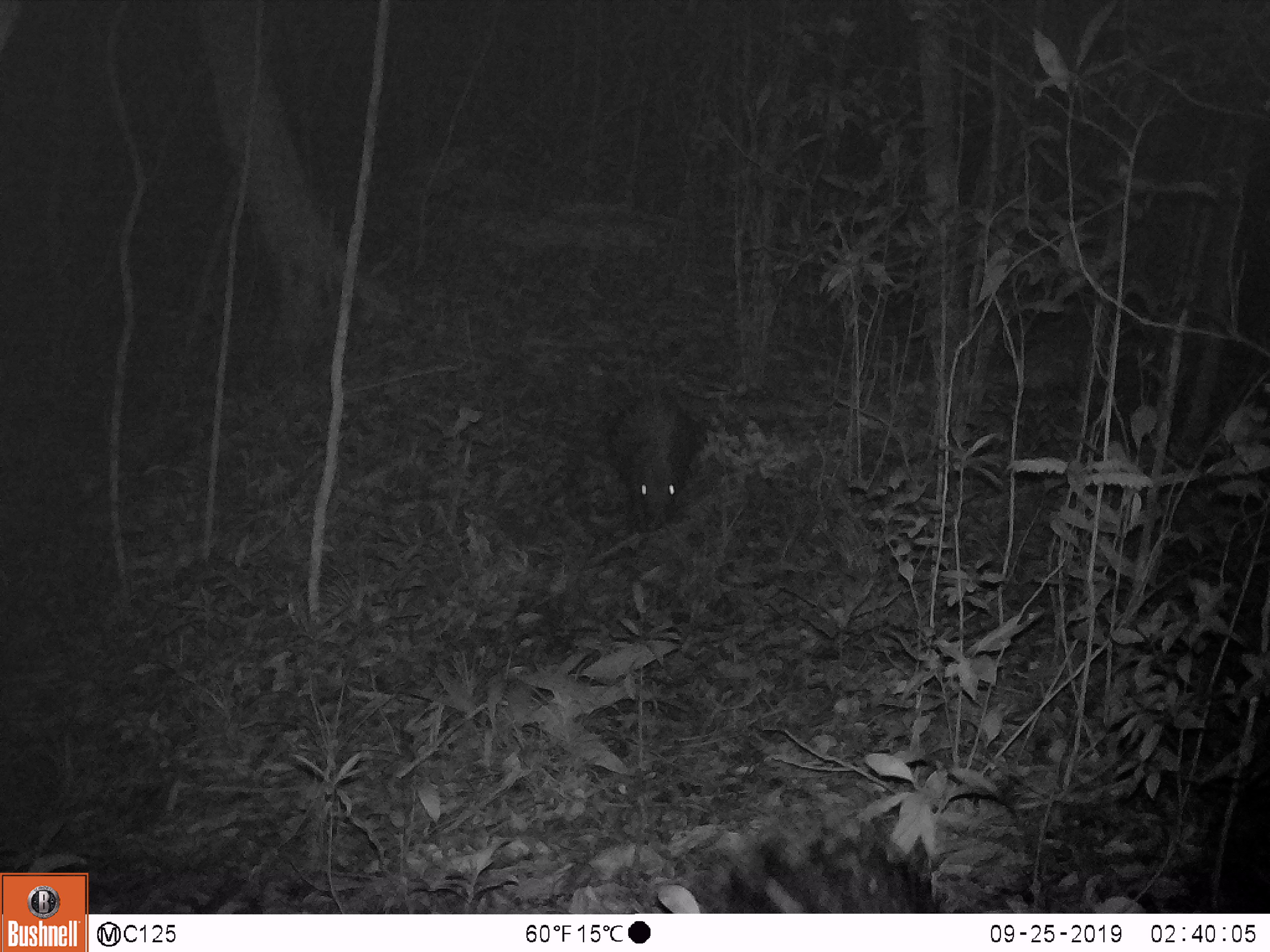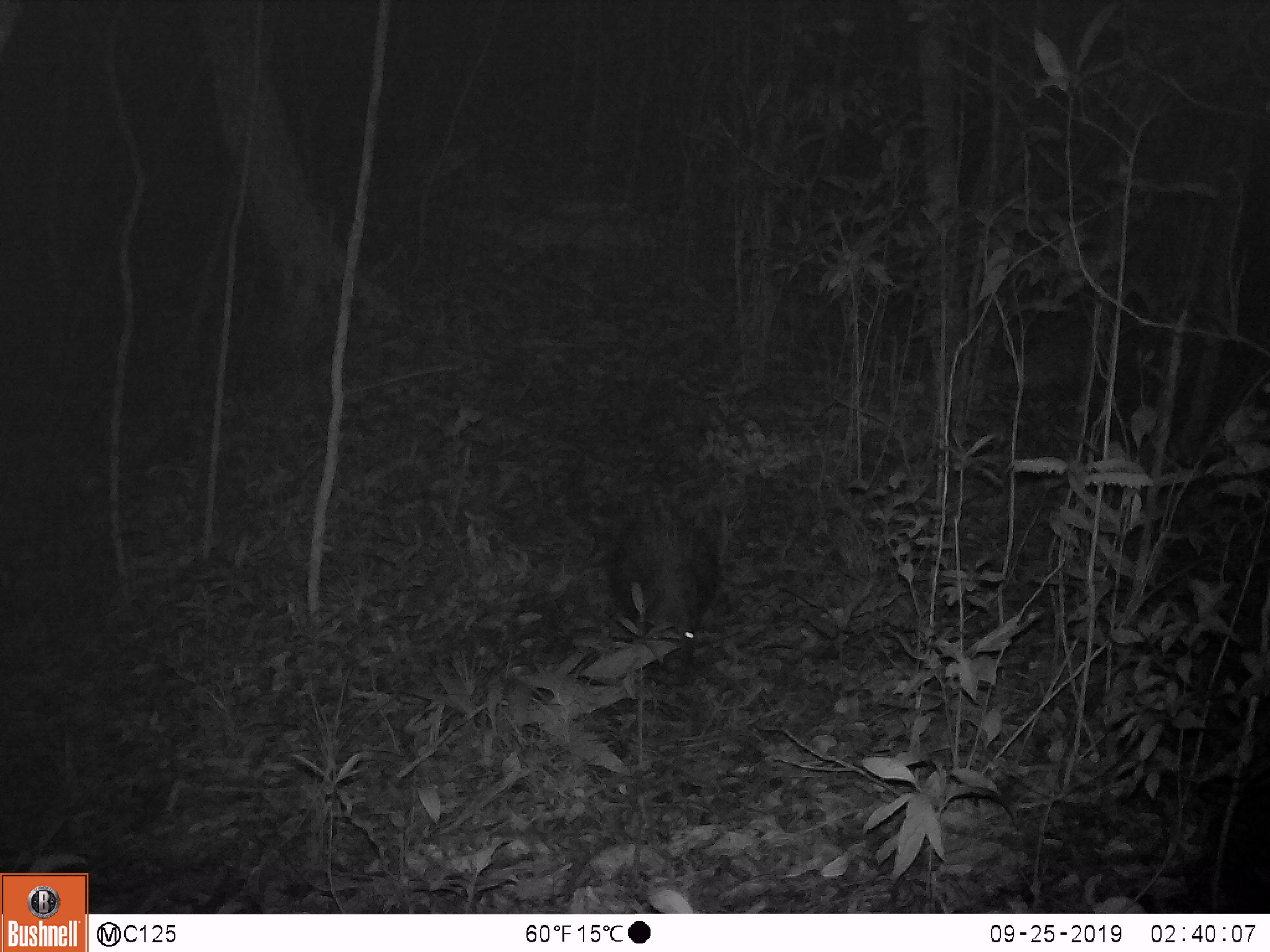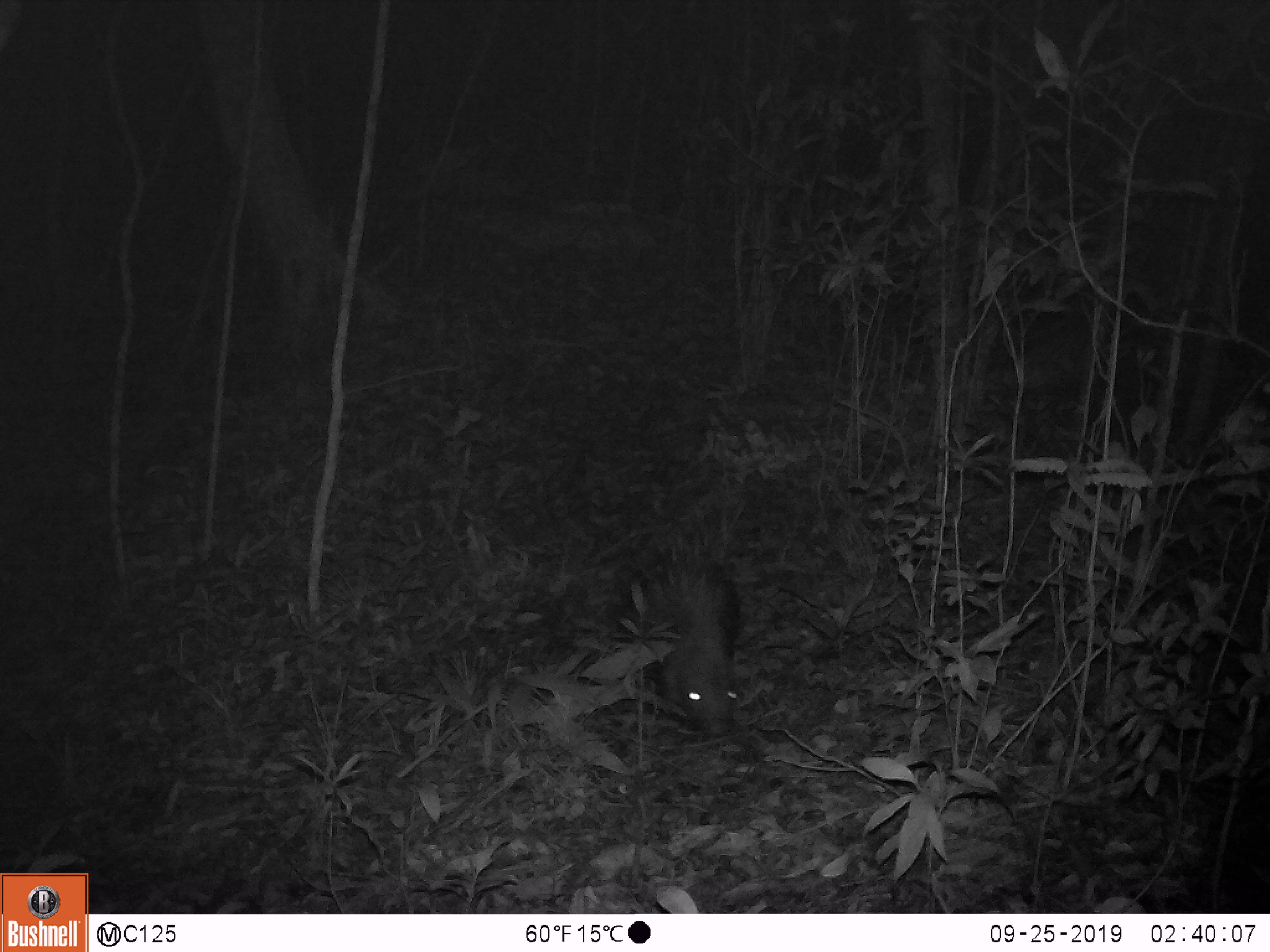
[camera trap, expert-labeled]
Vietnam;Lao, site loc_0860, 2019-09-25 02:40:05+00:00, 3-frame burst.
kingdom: Animalia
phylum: Chordata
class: Mammalia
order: Rodentia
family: Hystricidae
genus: Hystrix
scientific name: Hystrix brachyura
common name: malayan porcupine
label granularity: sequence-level